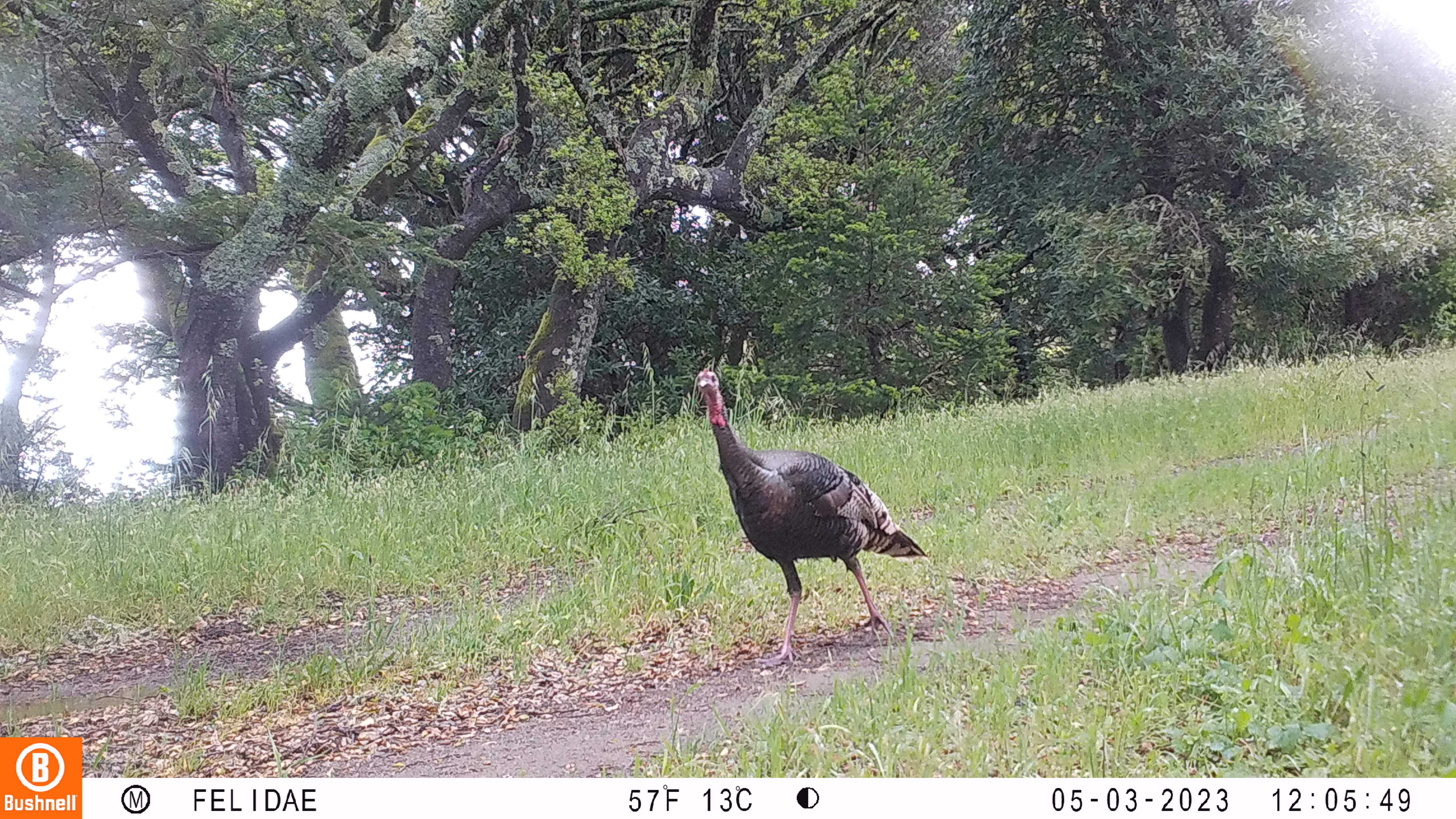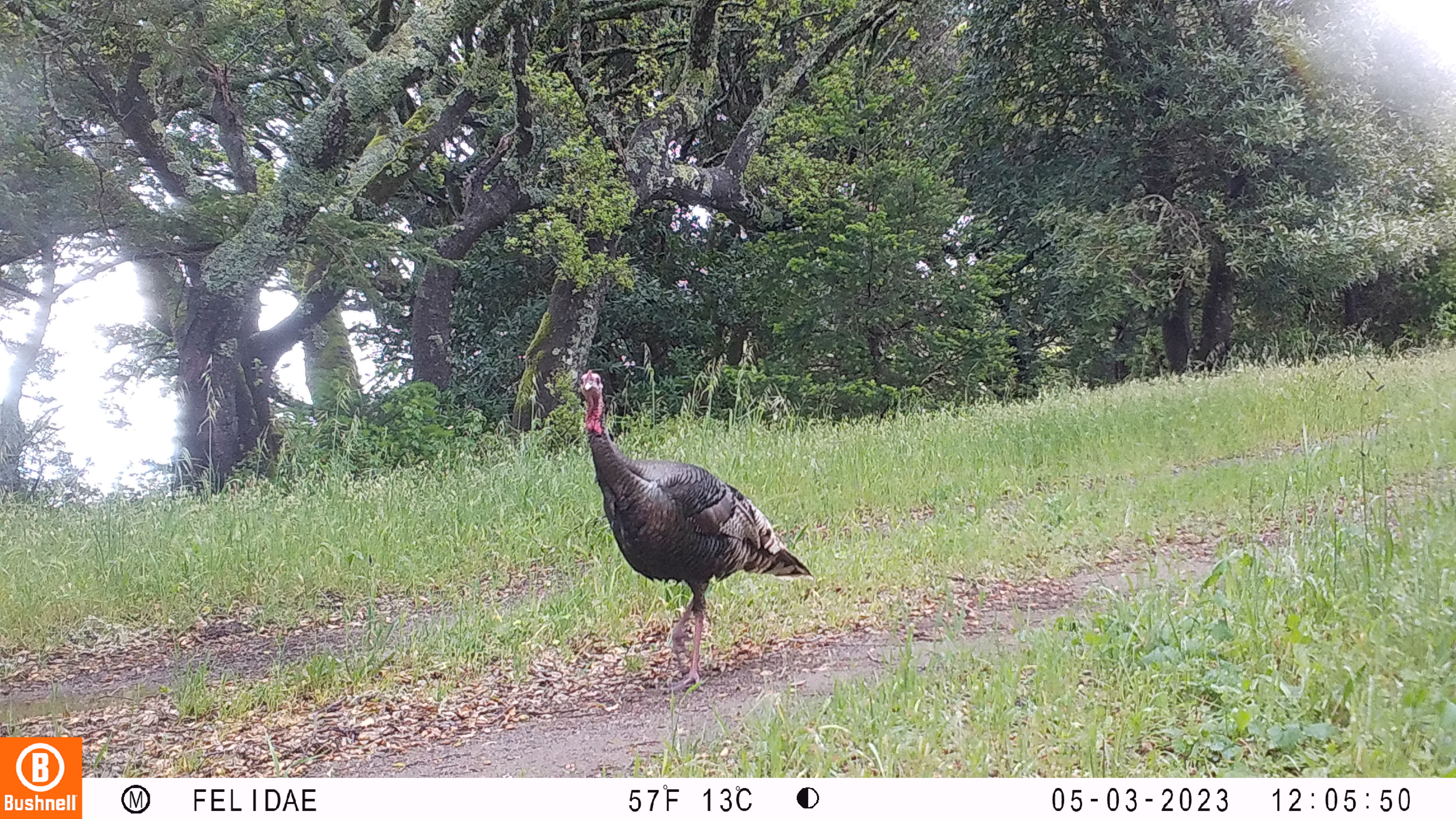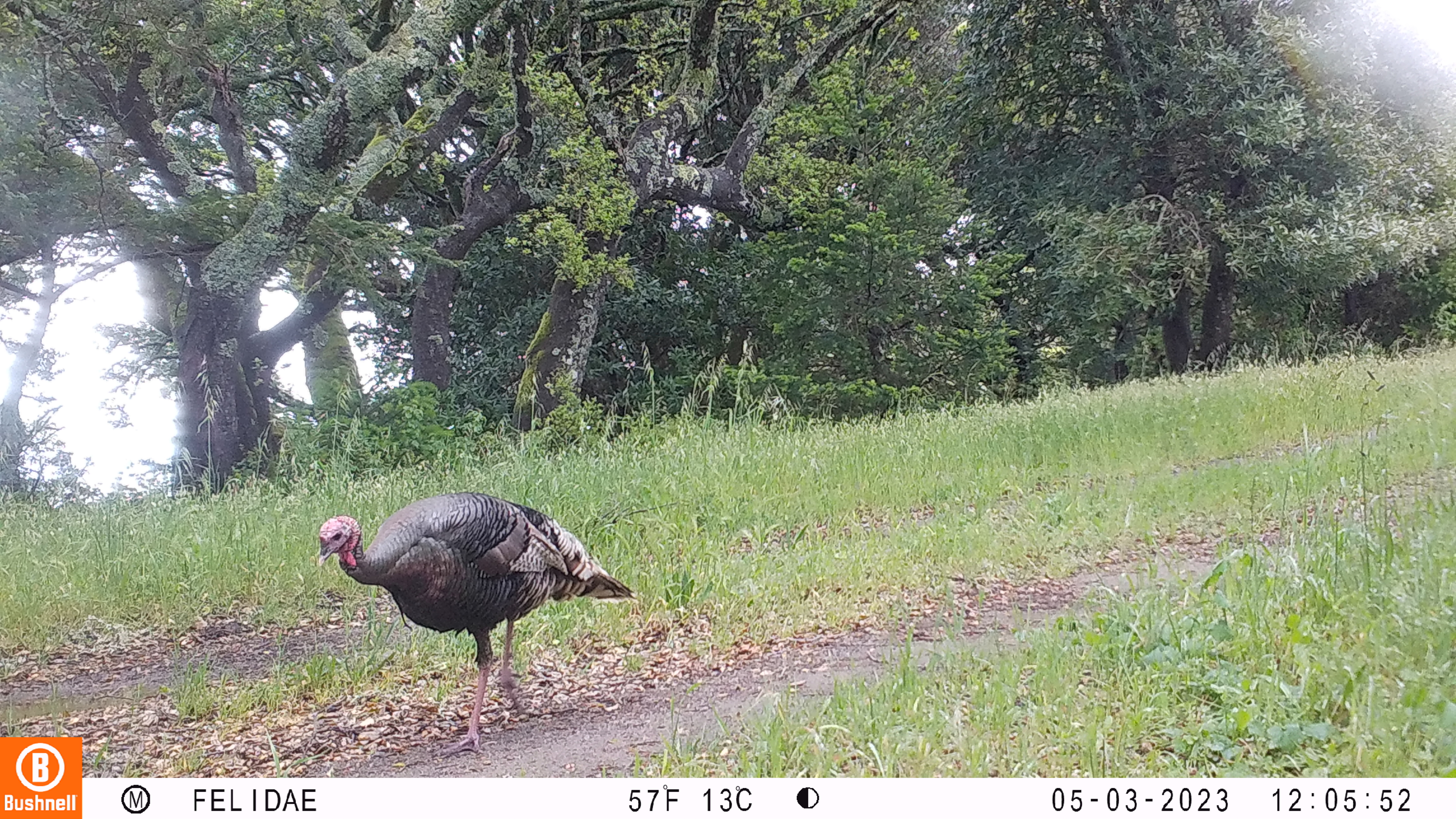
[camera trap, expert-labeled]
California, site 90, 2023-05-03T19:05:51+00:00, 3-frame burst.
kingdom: Animalia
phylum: Chordata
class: Aves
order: Galliformes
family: Phasianidae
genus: Meleagris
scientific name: Meleagris gallopavo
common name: turkey